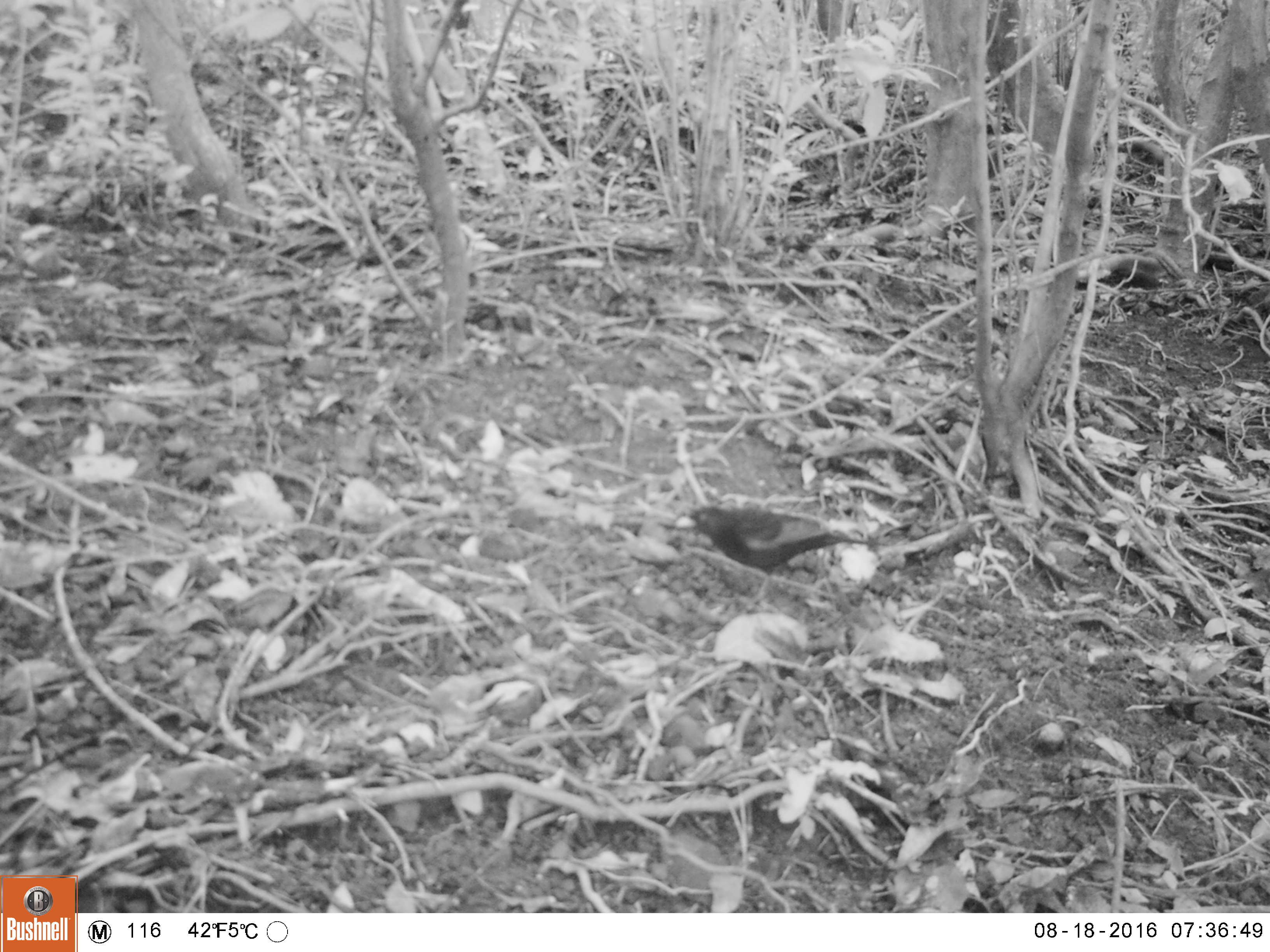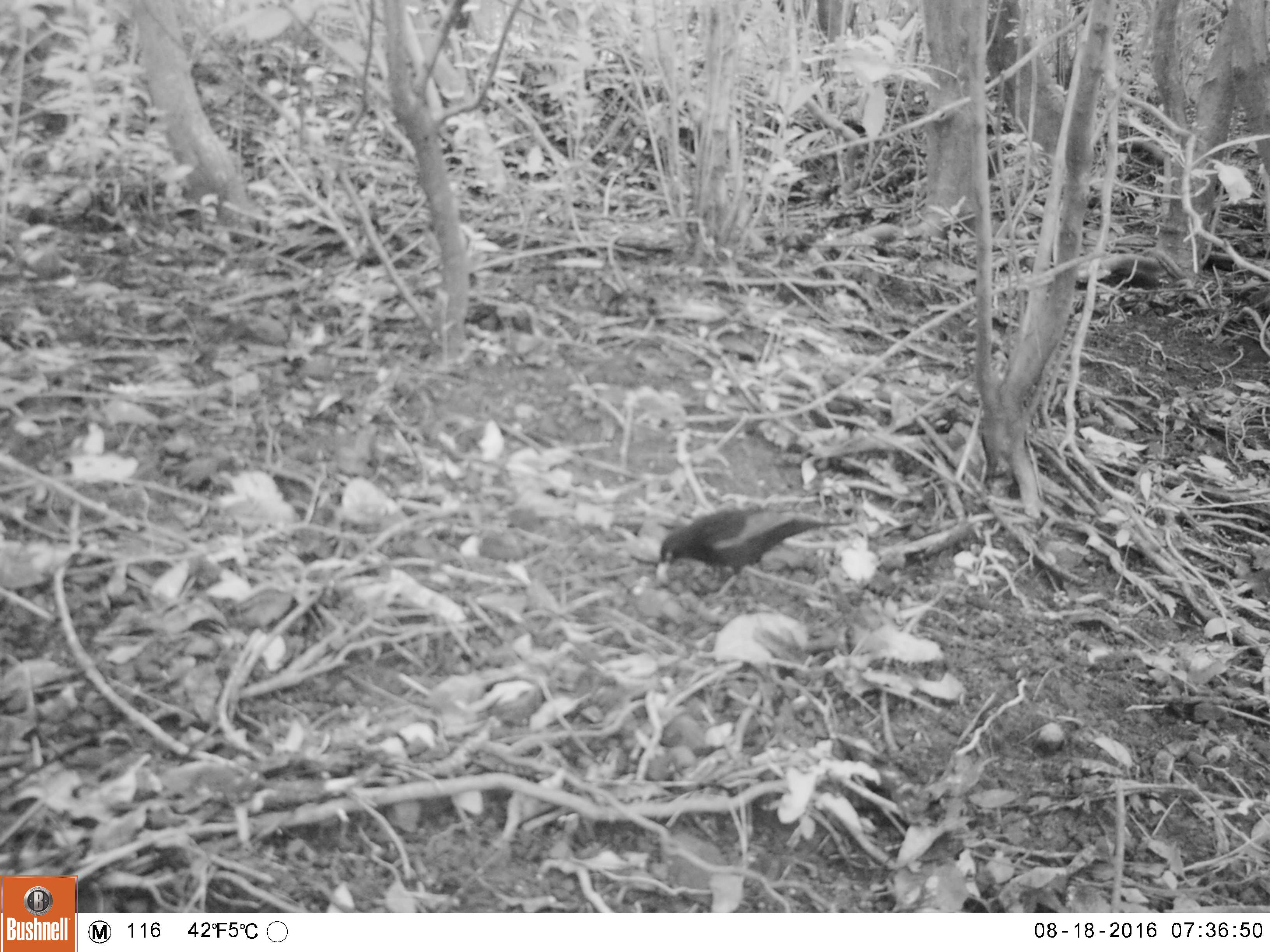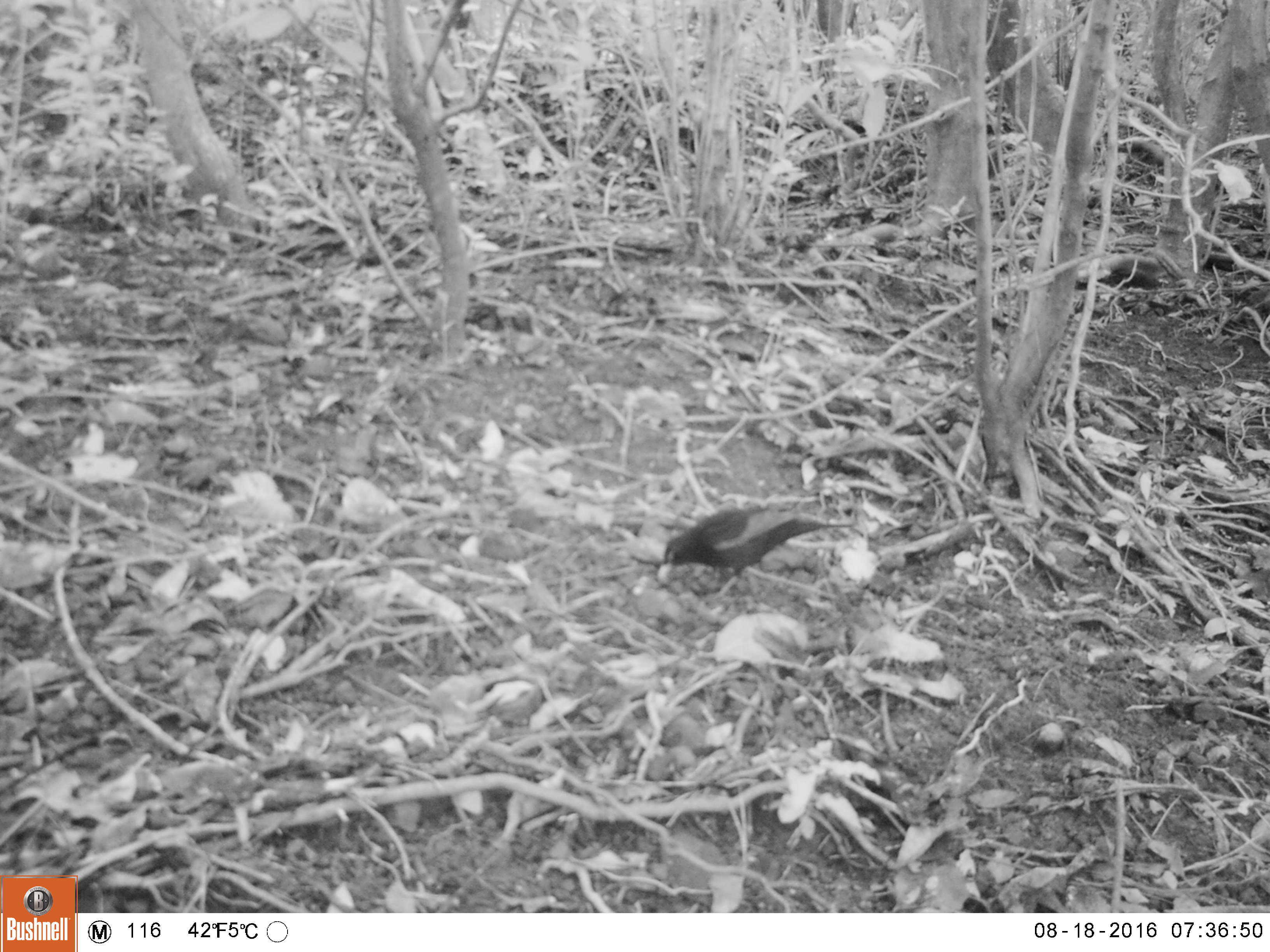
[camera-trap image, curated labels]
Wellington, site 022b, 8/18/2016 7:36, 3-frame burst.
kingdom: Animalia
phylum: Chordata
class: Aves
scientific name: Aves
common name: bird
Bird (Aves).